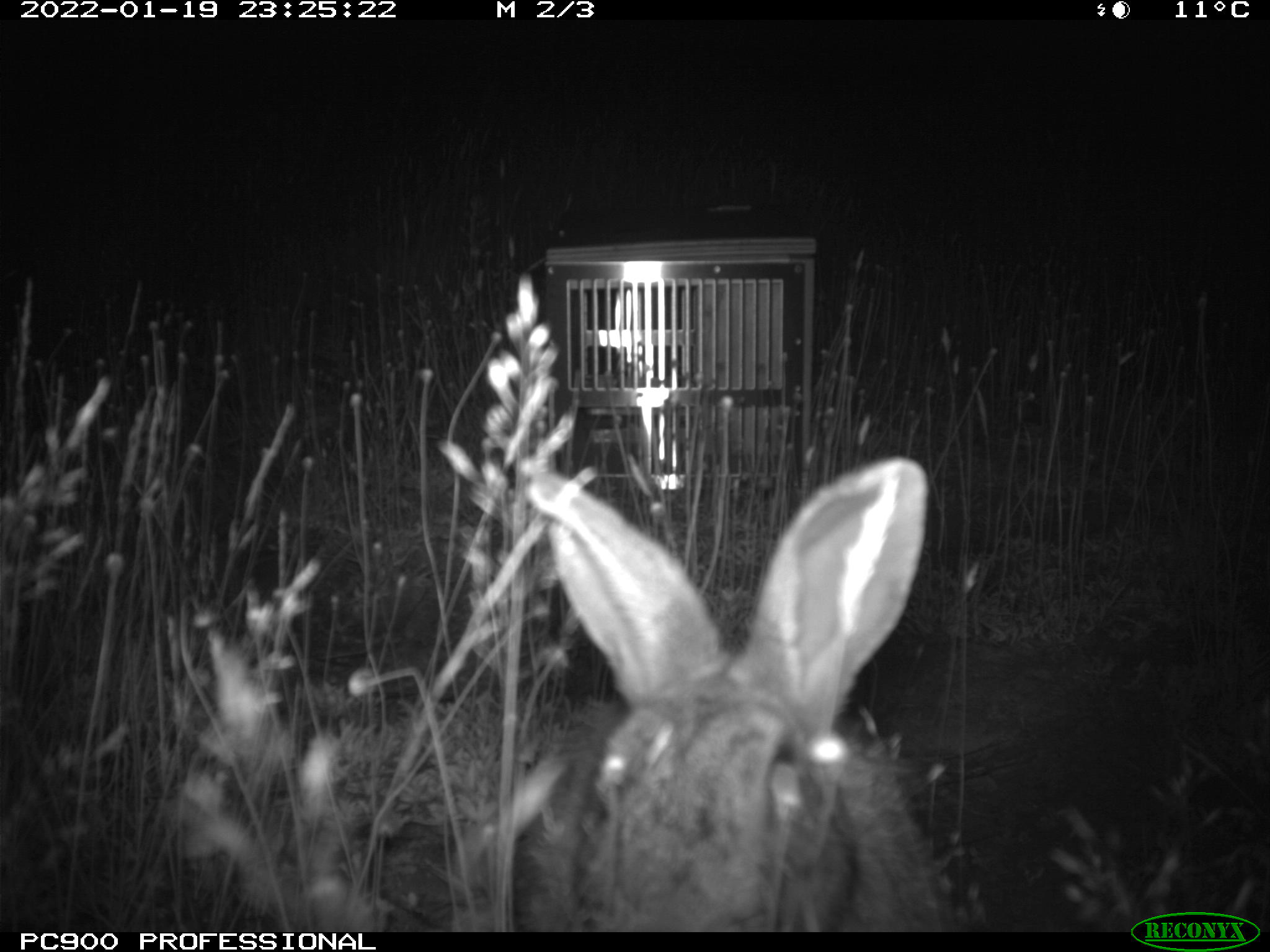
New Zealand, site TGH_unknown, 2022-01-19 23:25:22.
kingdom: Animalia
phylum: Chordata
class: Mammalia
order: Lagomorpha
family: Leporidae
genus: Oryctolagus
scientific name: Oryctolagus cuniculus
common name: european rabbit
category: rabbit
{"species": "rabbit (european rabbit) (Oryctolagus cuniculus)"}